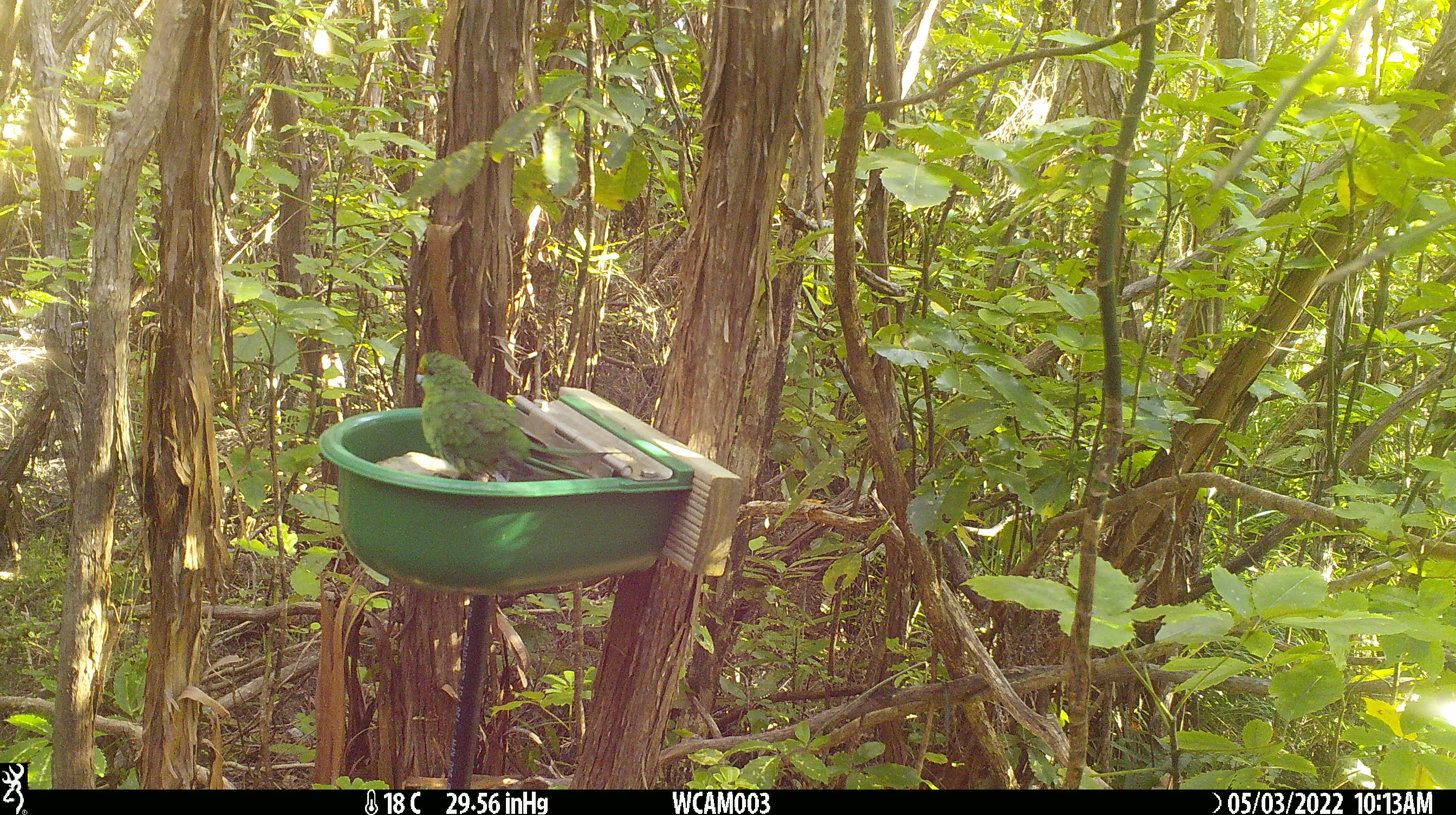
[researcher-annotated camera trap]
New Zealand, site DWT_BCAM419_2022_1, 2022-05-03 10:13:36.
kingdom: Animalia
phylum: Chordata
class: Aves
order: Psittaciformes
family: Psittaculidae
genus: Cyanoramphus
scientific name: Cyanoramphus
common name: parakeet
Parakeet (Cyanoramphus).